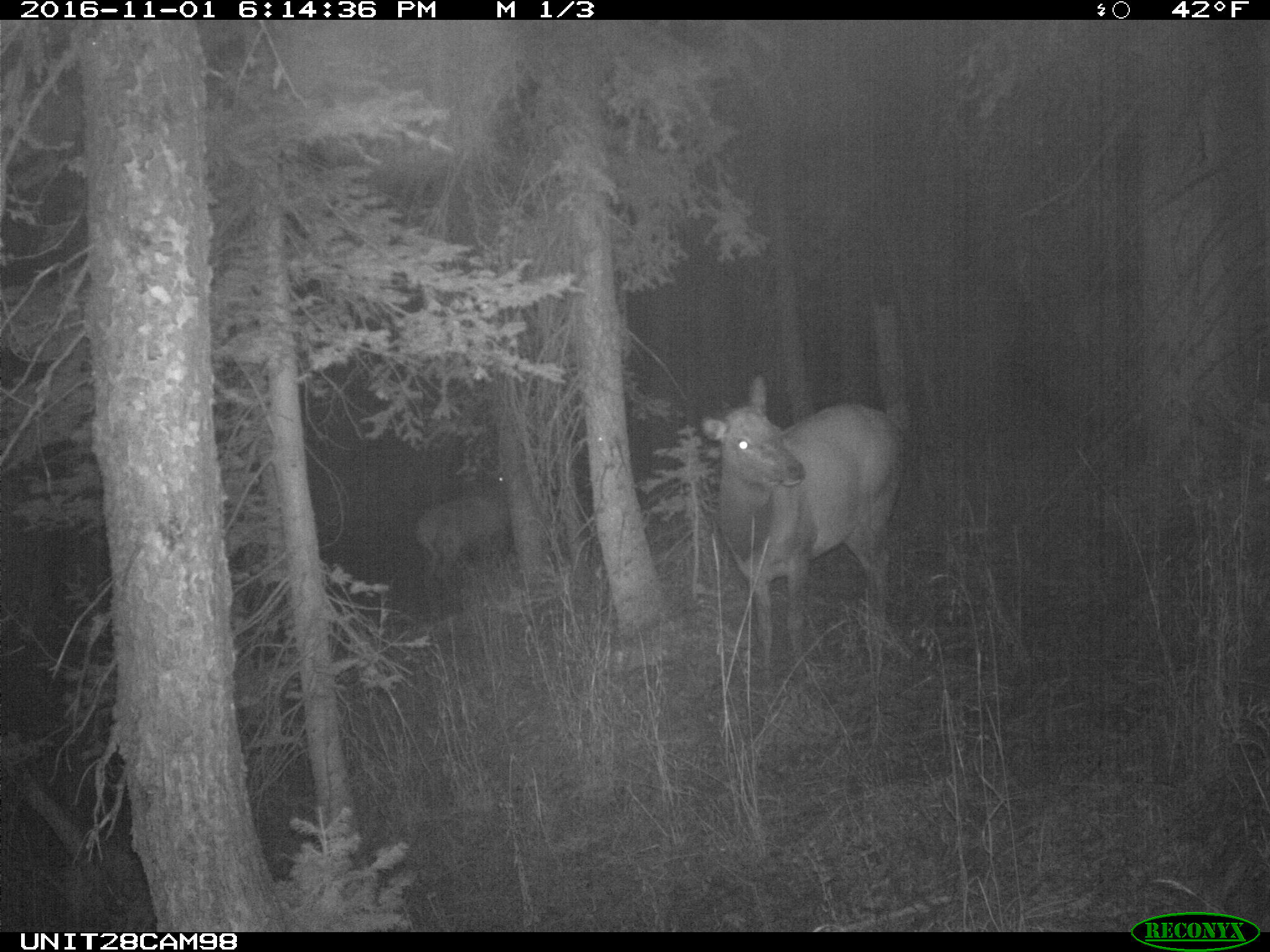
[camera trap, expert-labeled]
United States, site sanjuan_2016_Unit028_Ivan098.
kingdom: Animalia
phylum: Chordata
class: Mammalia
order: Artiodactyla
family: Cervidae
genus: Cervus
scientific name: Cervus elaphus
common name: red deer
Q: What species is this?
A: Cervus elaphus (red deer).